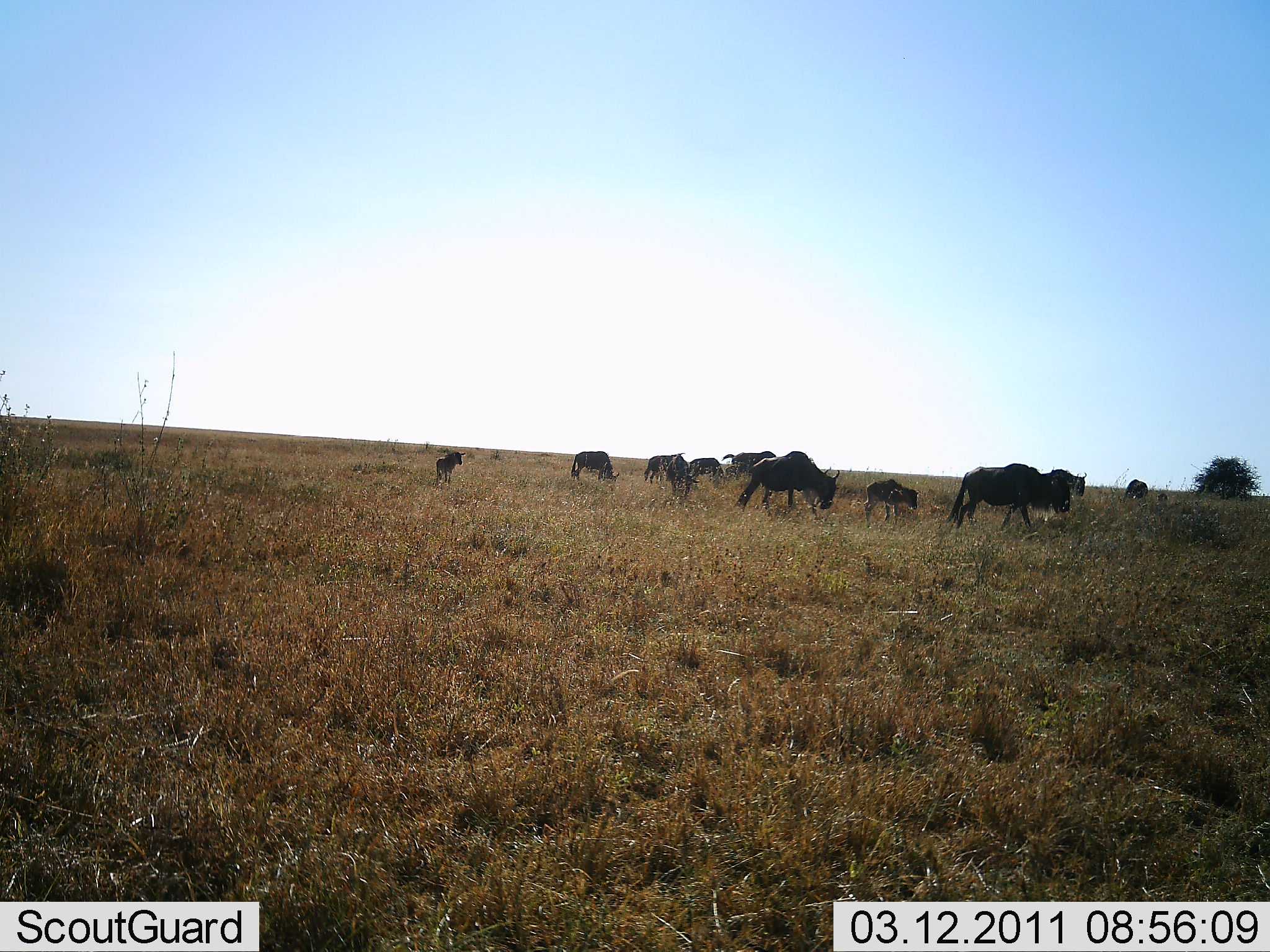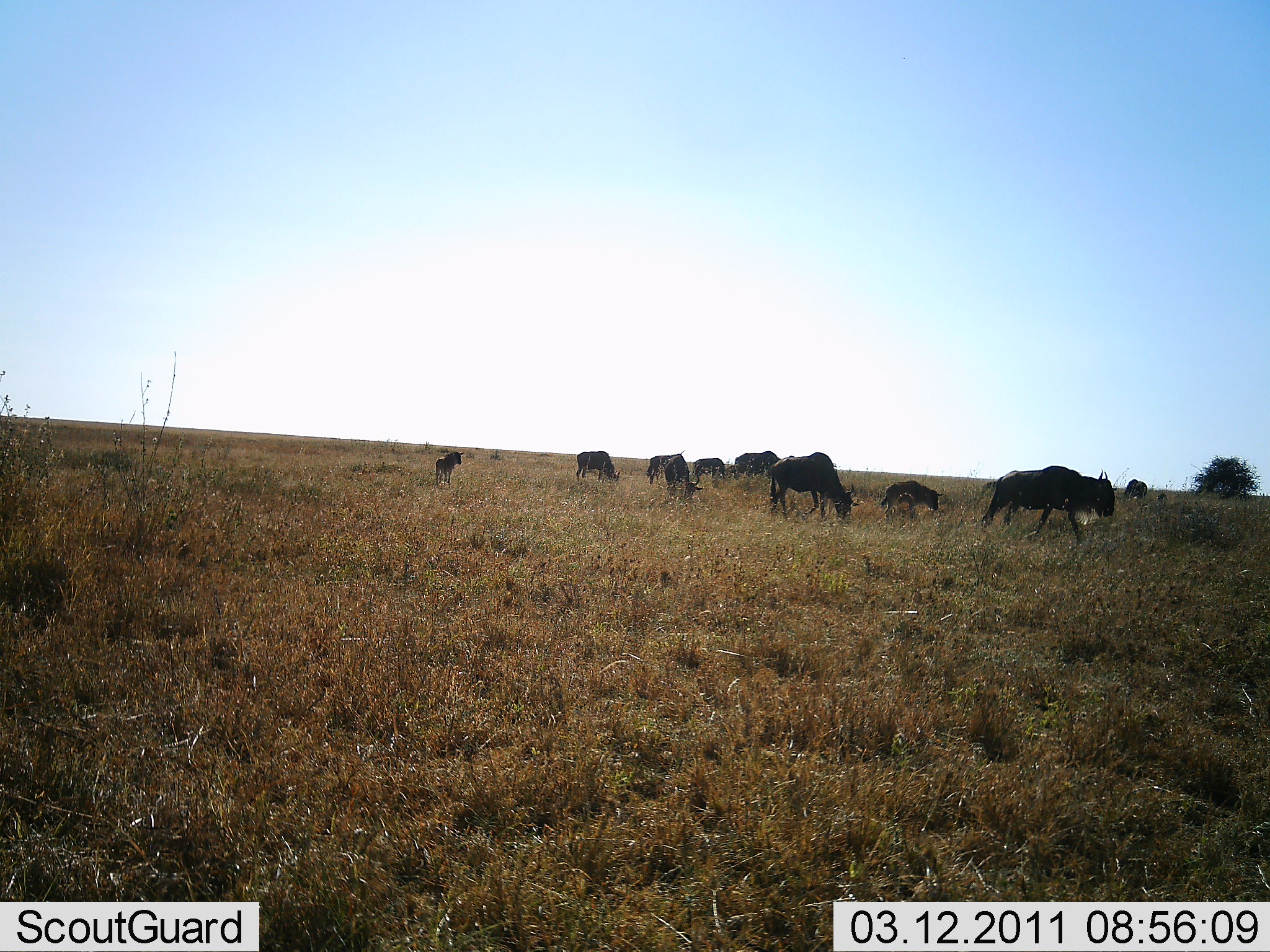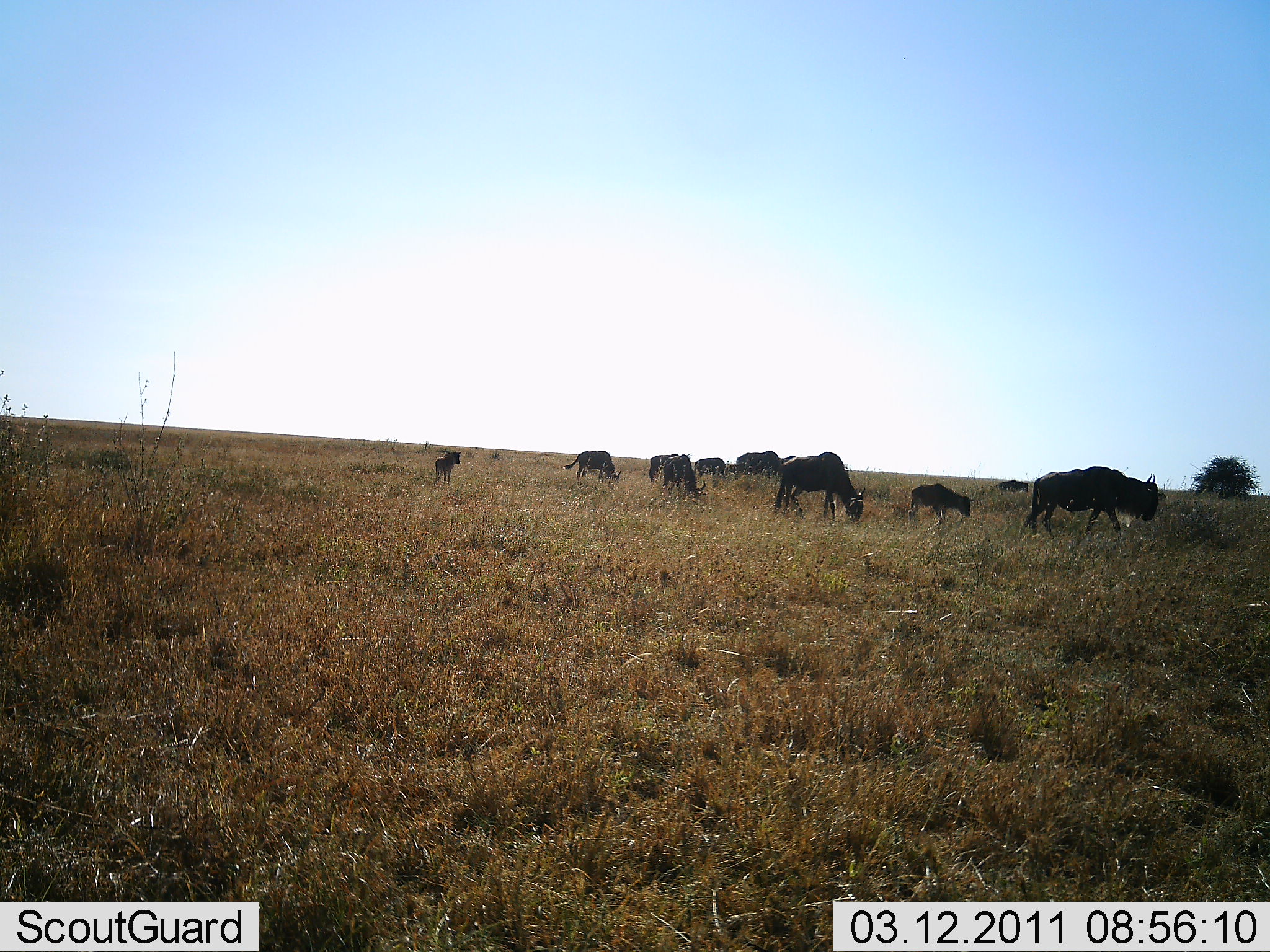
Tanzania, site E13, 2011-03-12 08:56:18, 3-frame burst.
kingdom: Animalia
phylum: Chordata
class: Mammalia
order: Artiodactyla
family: Bovidae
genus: Connochaetes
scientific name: Connochaetes taurinus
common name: blue wildebeest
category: wildebeest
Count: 11-50.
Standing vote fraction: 30%.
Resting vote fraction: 0%.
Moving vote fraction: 80%.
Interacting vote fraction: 0%.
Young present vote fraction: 70%.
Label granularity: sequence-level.